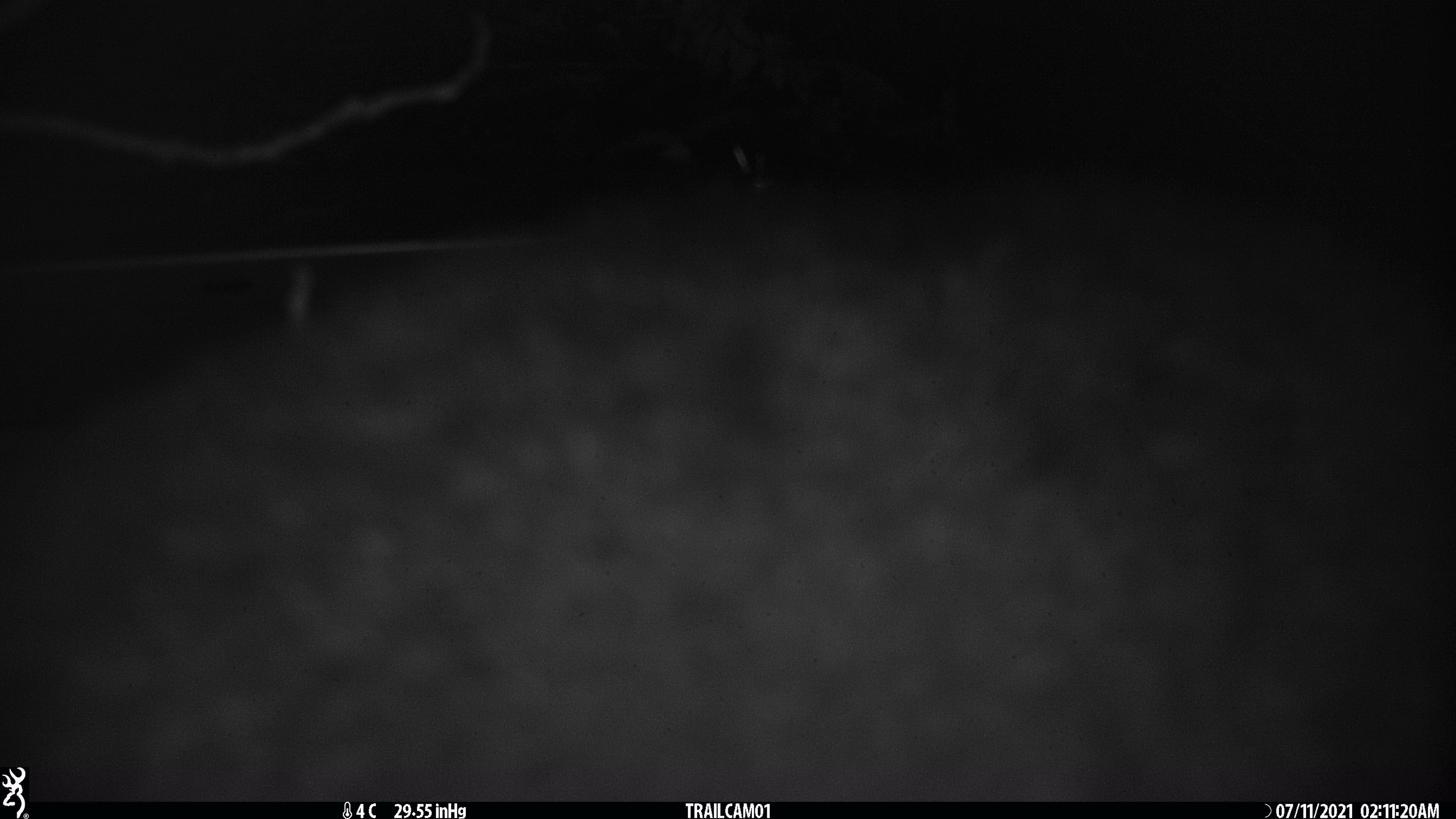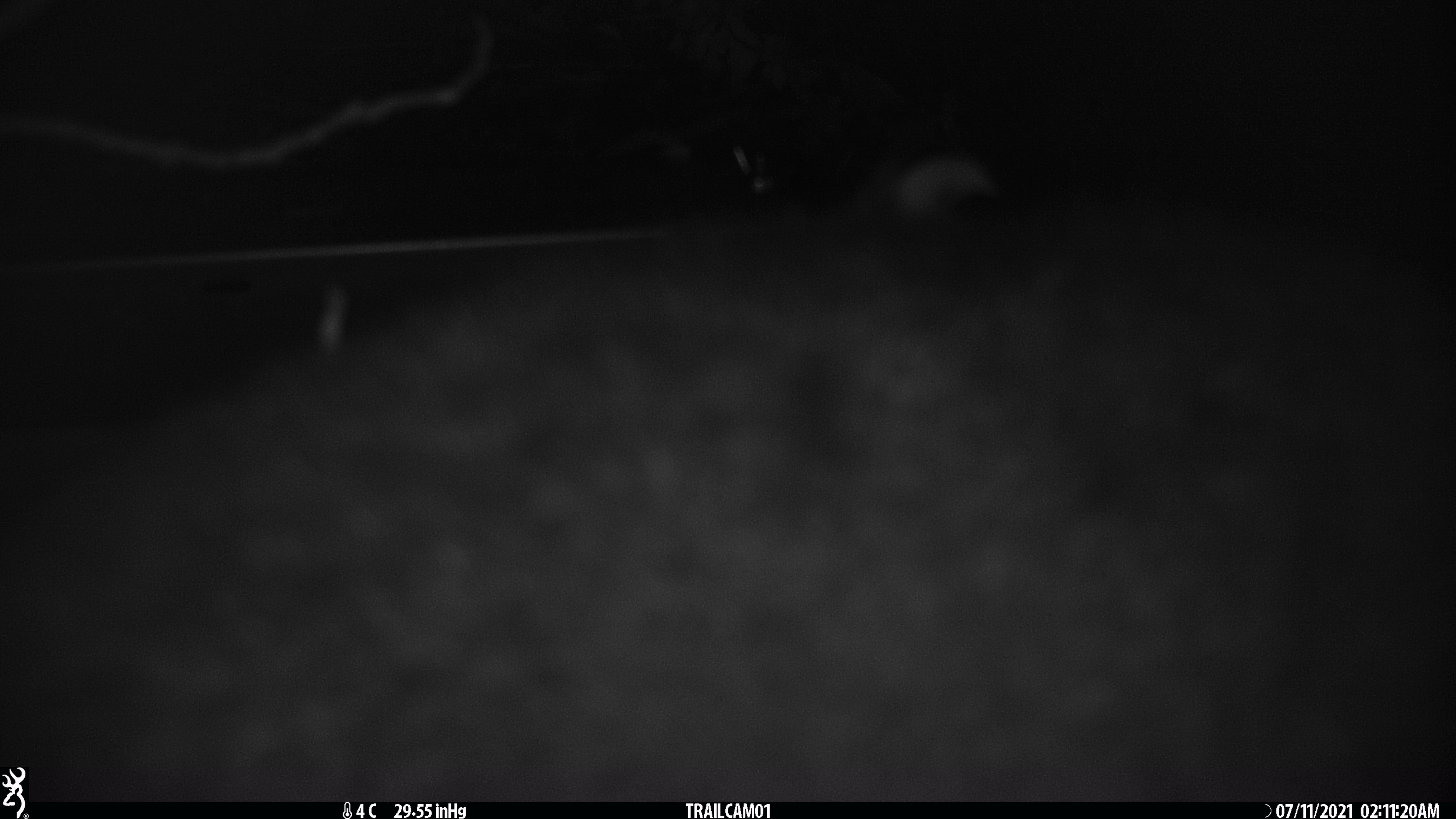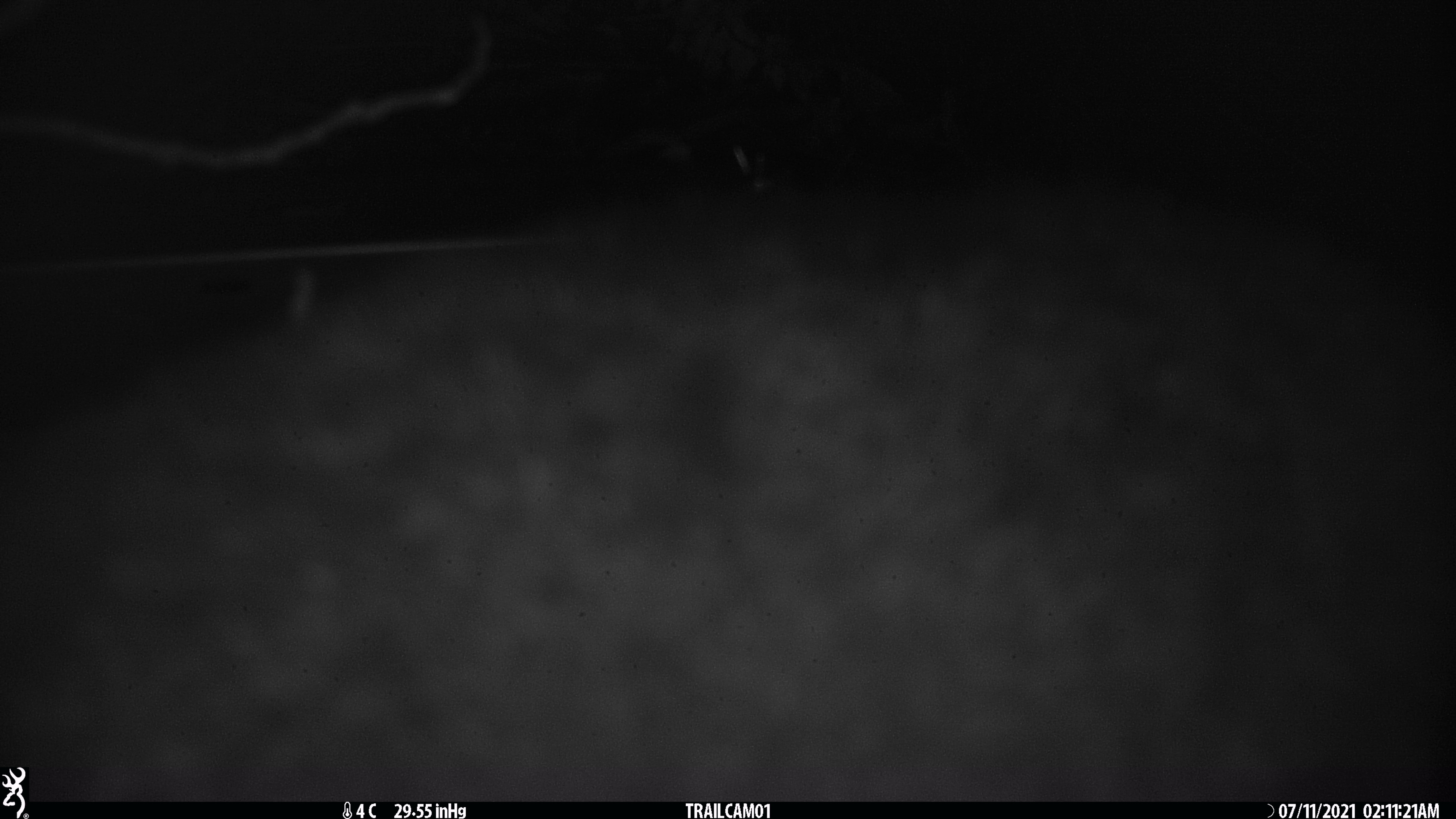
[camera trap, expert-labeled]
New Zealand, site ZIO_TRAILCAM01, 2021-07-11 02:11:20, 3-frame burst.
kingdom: Animalia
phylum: Chordata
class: Mammalia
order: Diprotodontia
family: Phalangeridae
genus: Trichosurus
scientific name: Trichosurus vulpecula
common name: common brushtail possum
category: possum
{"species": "possum (common brushtail possum) (Trichosurus vulpecula)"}